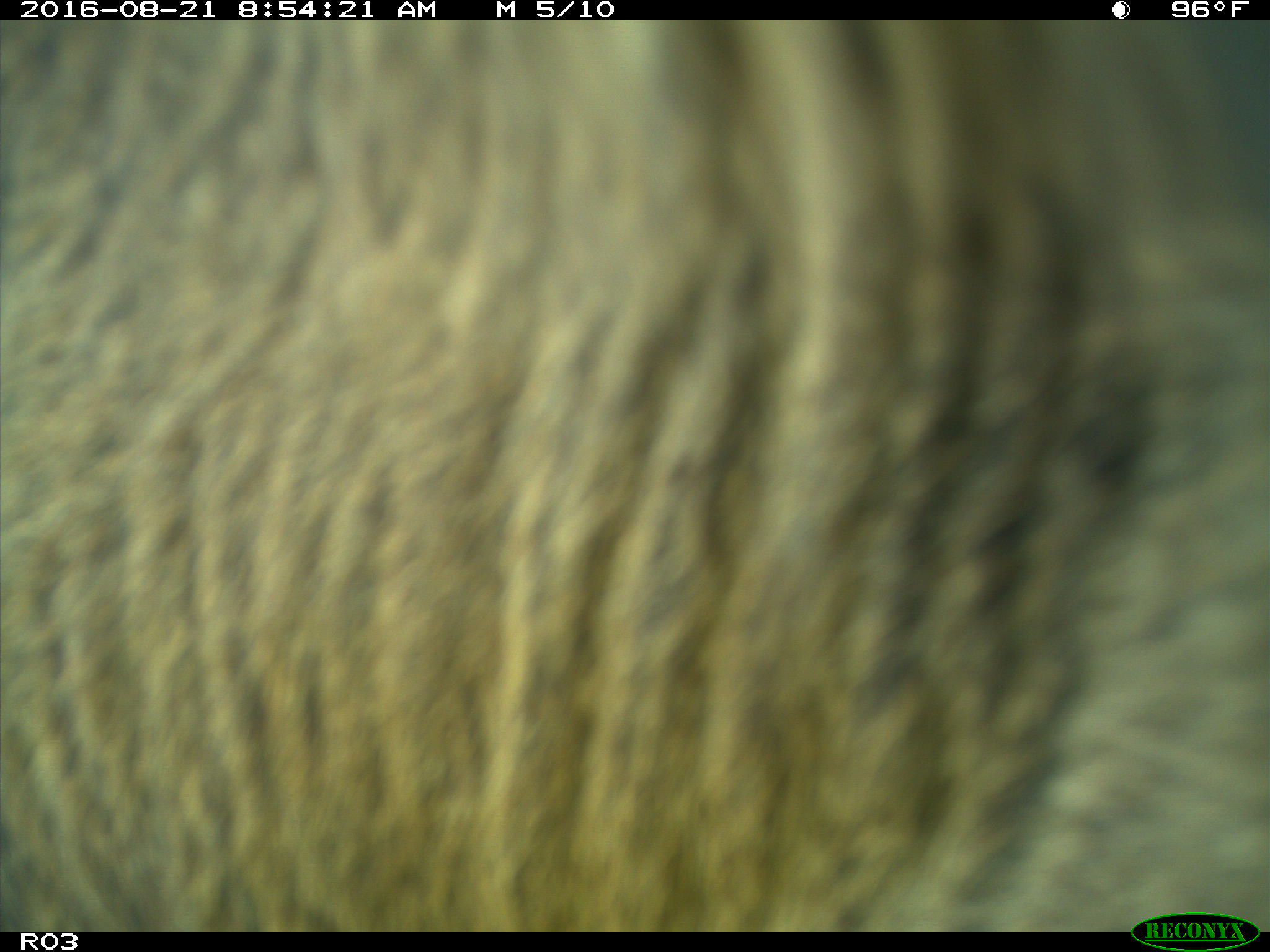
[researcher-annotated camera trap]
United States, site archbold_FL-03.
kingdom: Animalia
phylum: Chordata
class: Mammalia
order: Artiodactyla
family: Bovidae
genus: Bos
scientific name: Bos taurus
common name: domestic cow